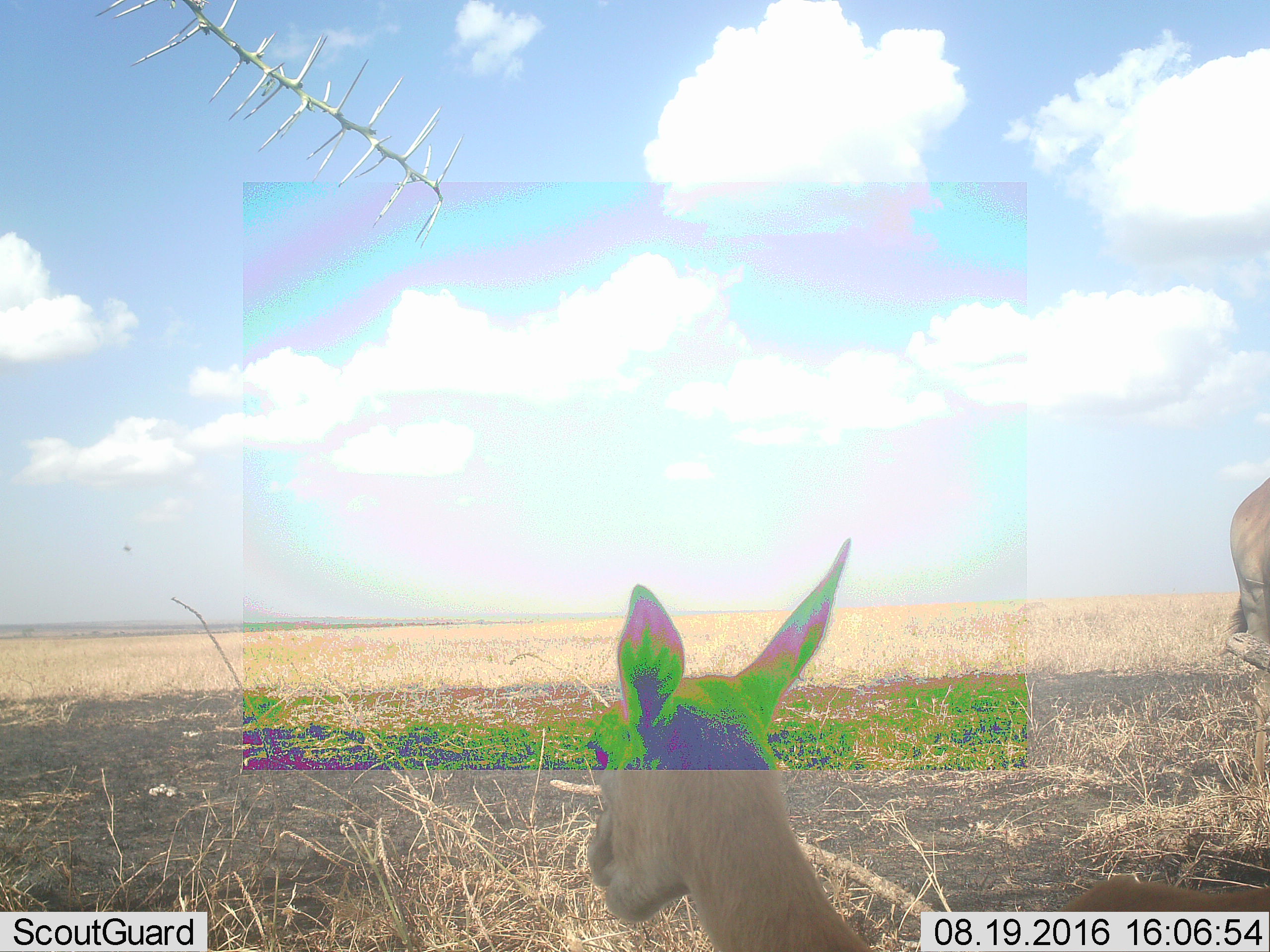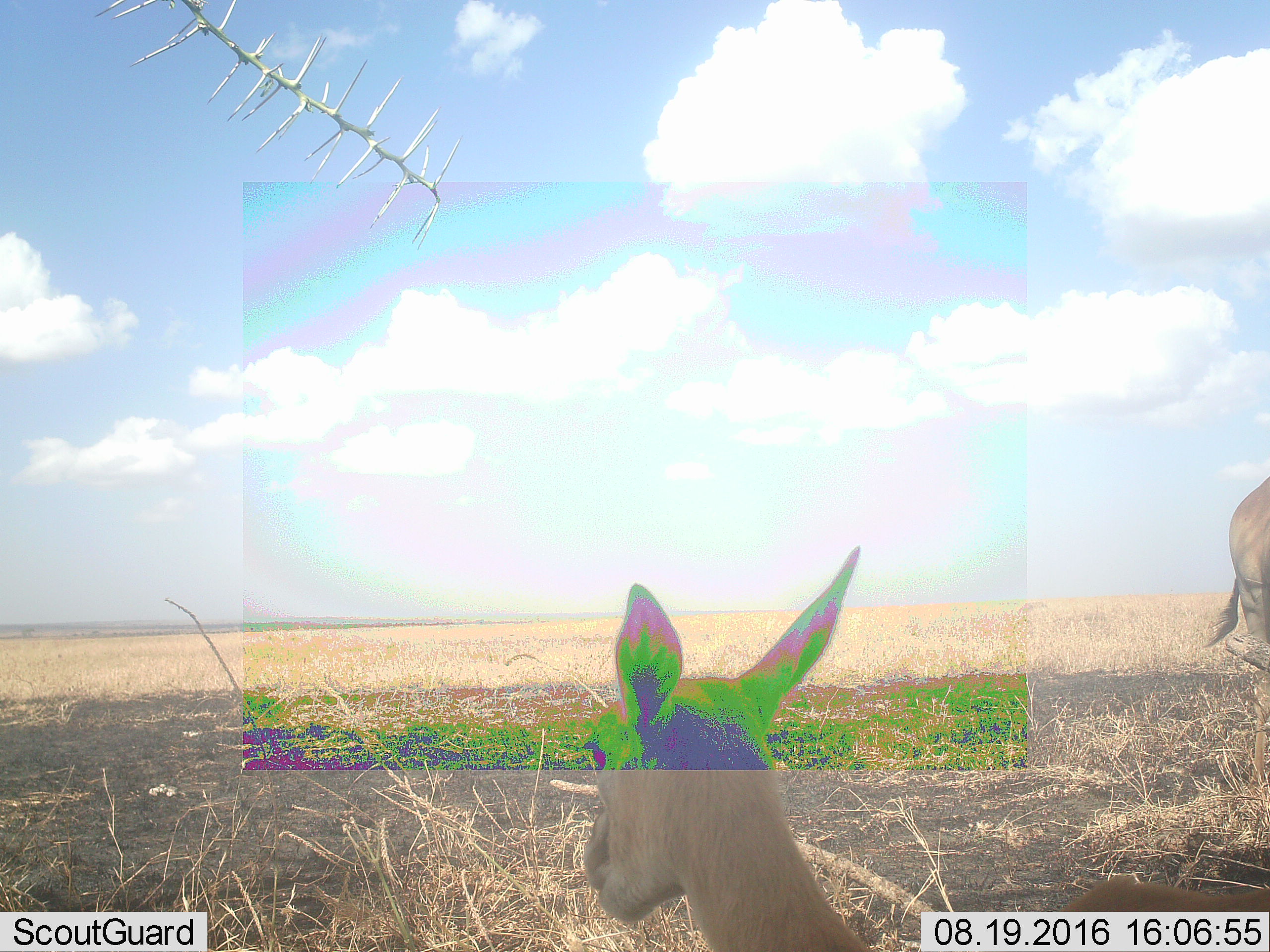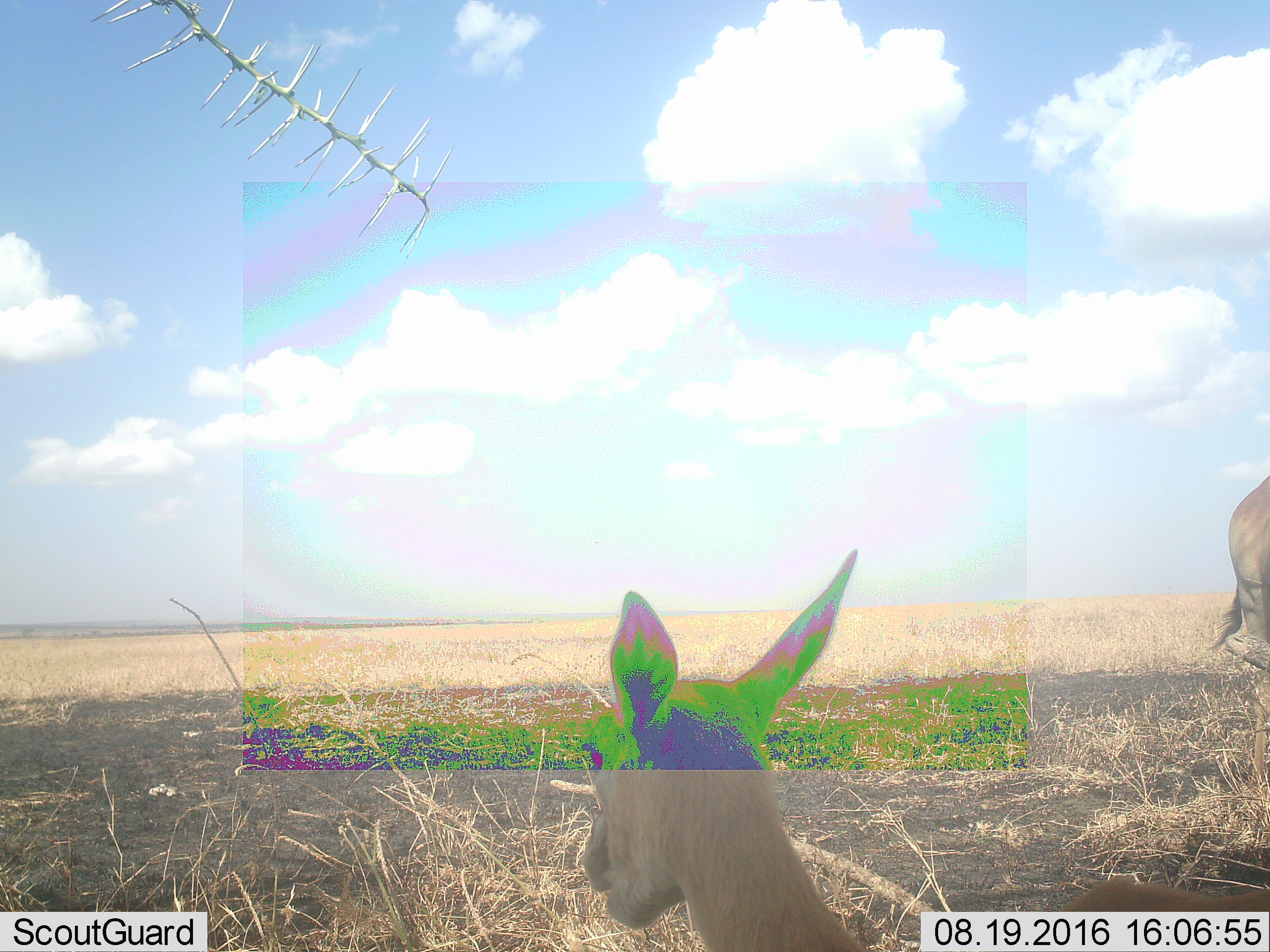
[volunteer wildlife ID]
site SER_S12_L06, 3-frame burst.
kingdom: Animalia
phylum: Chordata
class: Mammalia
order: Artiodactyla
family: Bovidae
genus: Eudorcas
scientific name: Eudorcas thomsonii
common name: thomson's gazelle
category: gazellethomsons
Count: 1.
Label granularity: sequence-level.